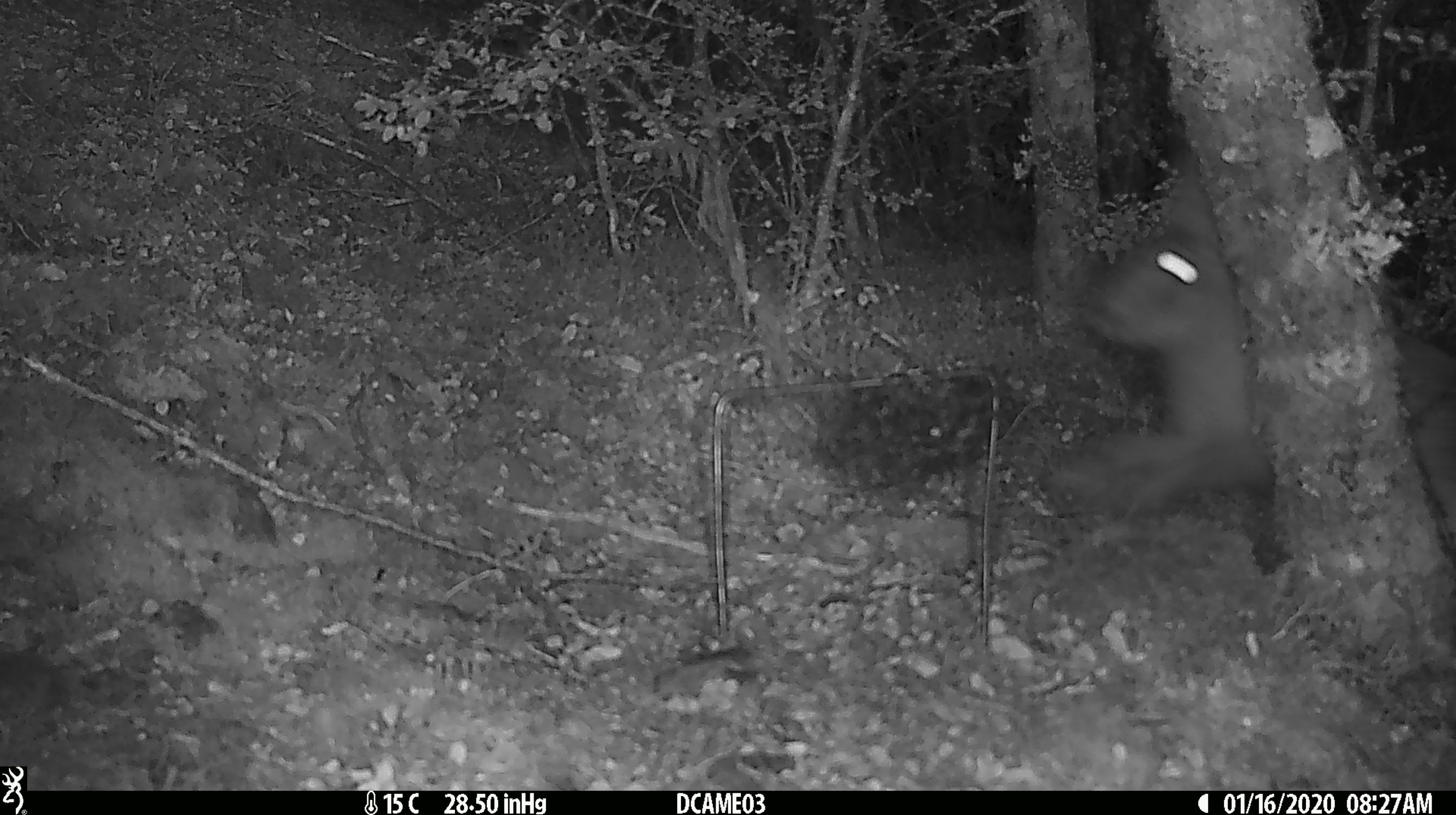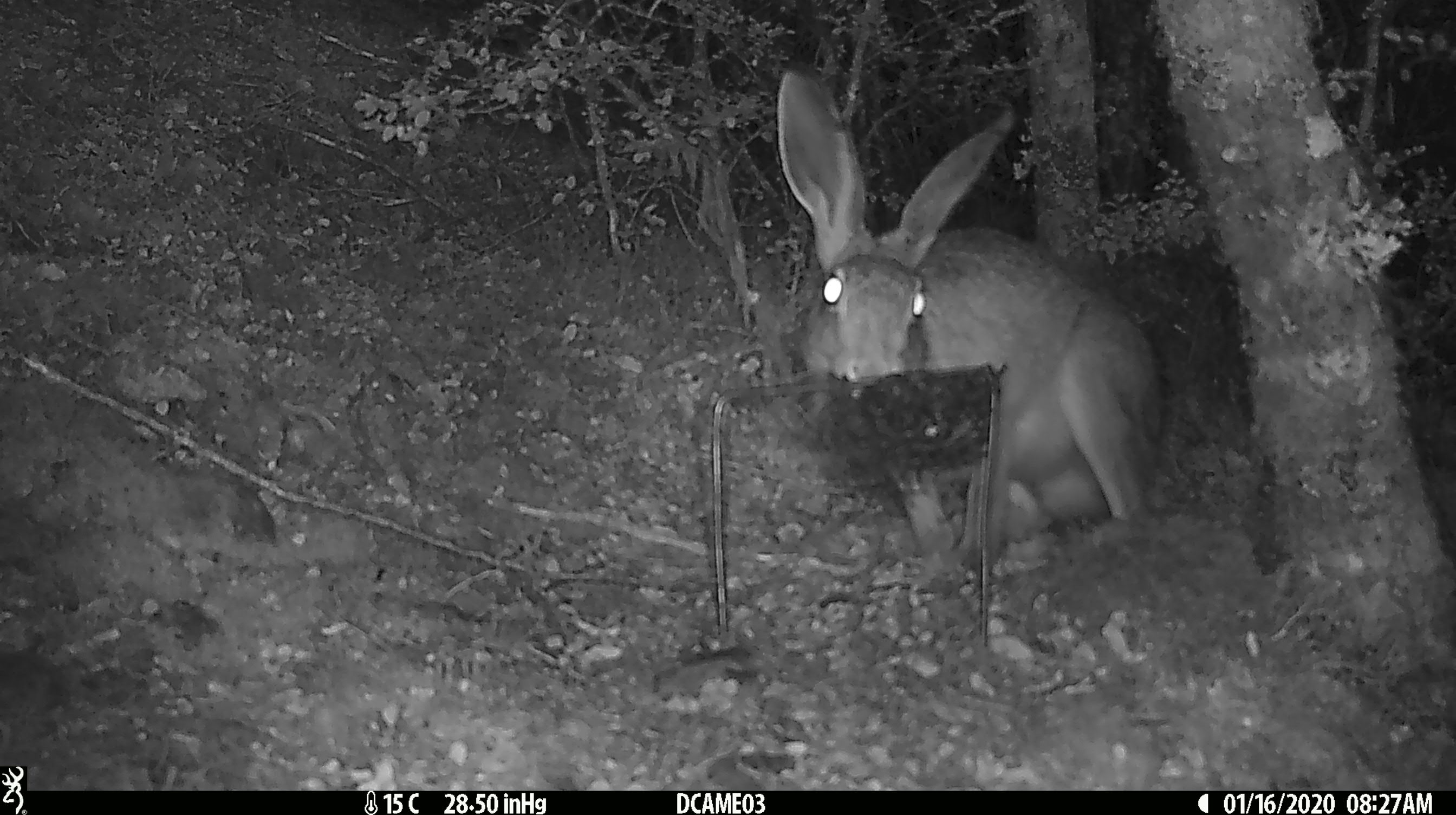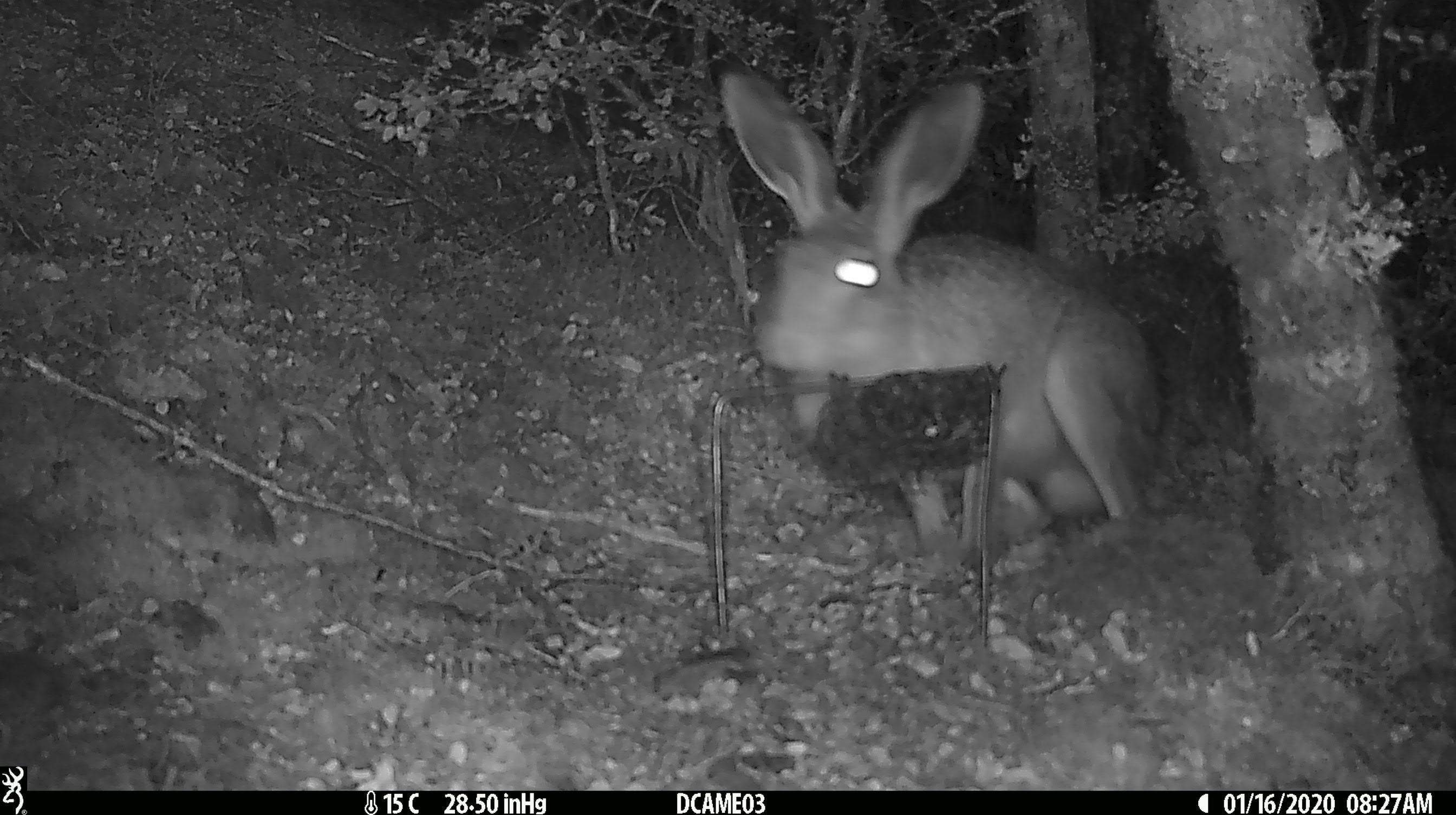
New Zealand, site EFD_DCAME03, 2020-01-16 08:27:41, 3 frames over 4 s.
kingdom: Animalia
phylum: Chordata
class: Mammalia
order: Lagomorpha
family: Leporidae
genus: Lepus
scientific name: Lepus europaeus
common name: brown hare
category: hare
Hare (brown hare) (Lepus europaeus).